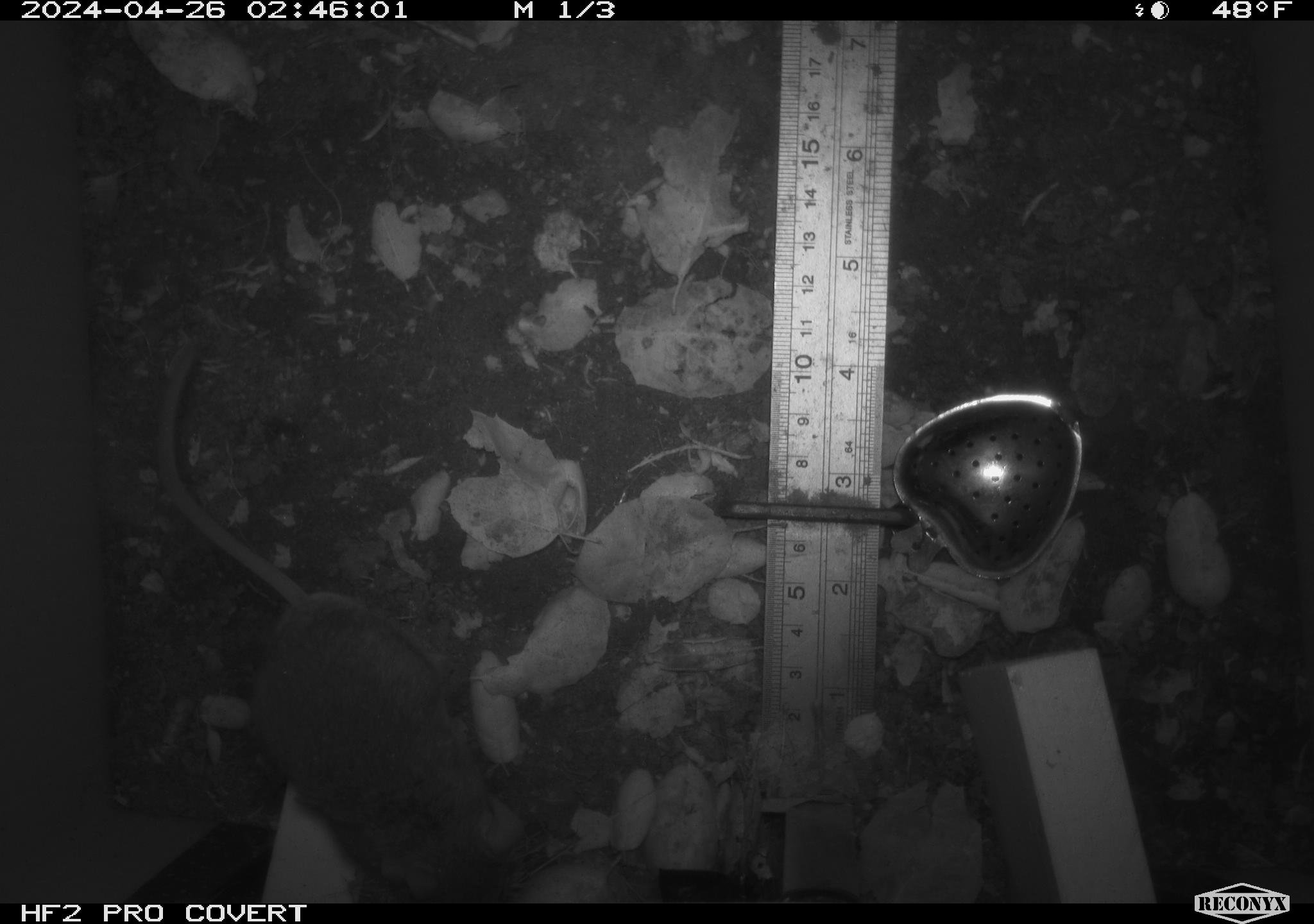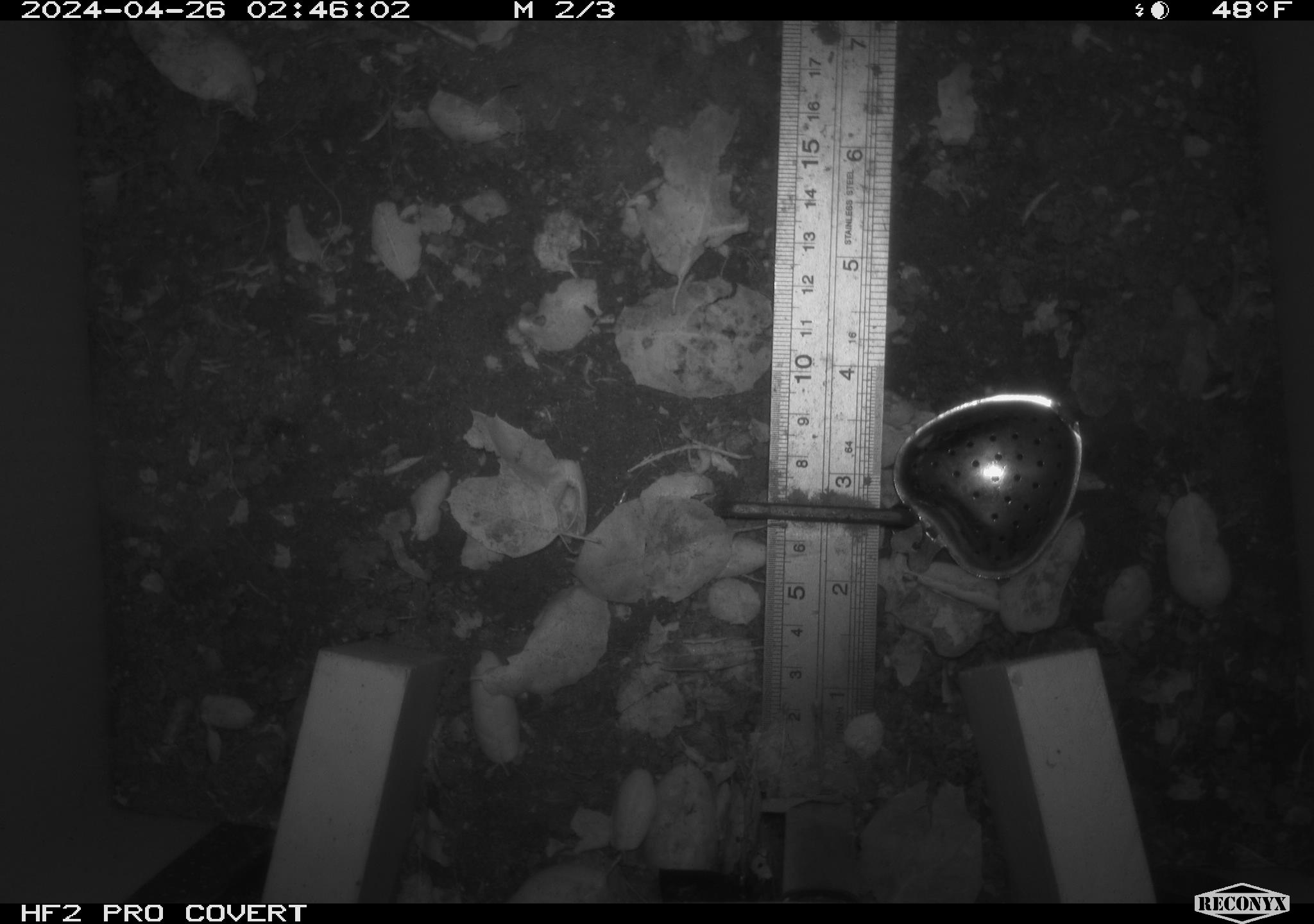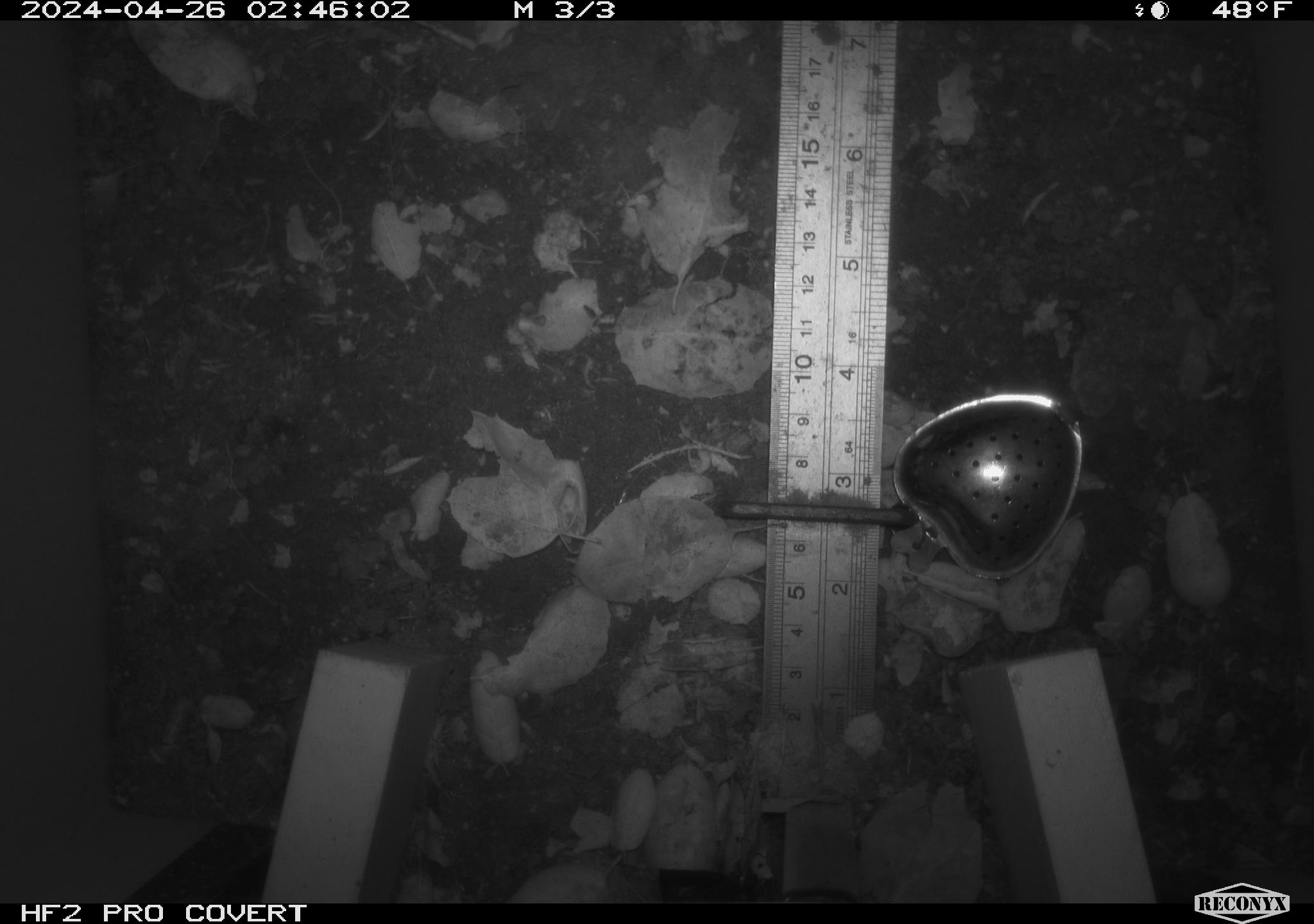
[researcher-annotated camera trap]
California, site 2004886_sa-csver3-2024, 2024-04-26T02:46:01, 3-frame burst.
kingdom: Animalia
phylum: Chordata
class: Mammalia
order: Rodentia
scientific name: Rodentia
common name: rodent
Rodent (Rodentia).